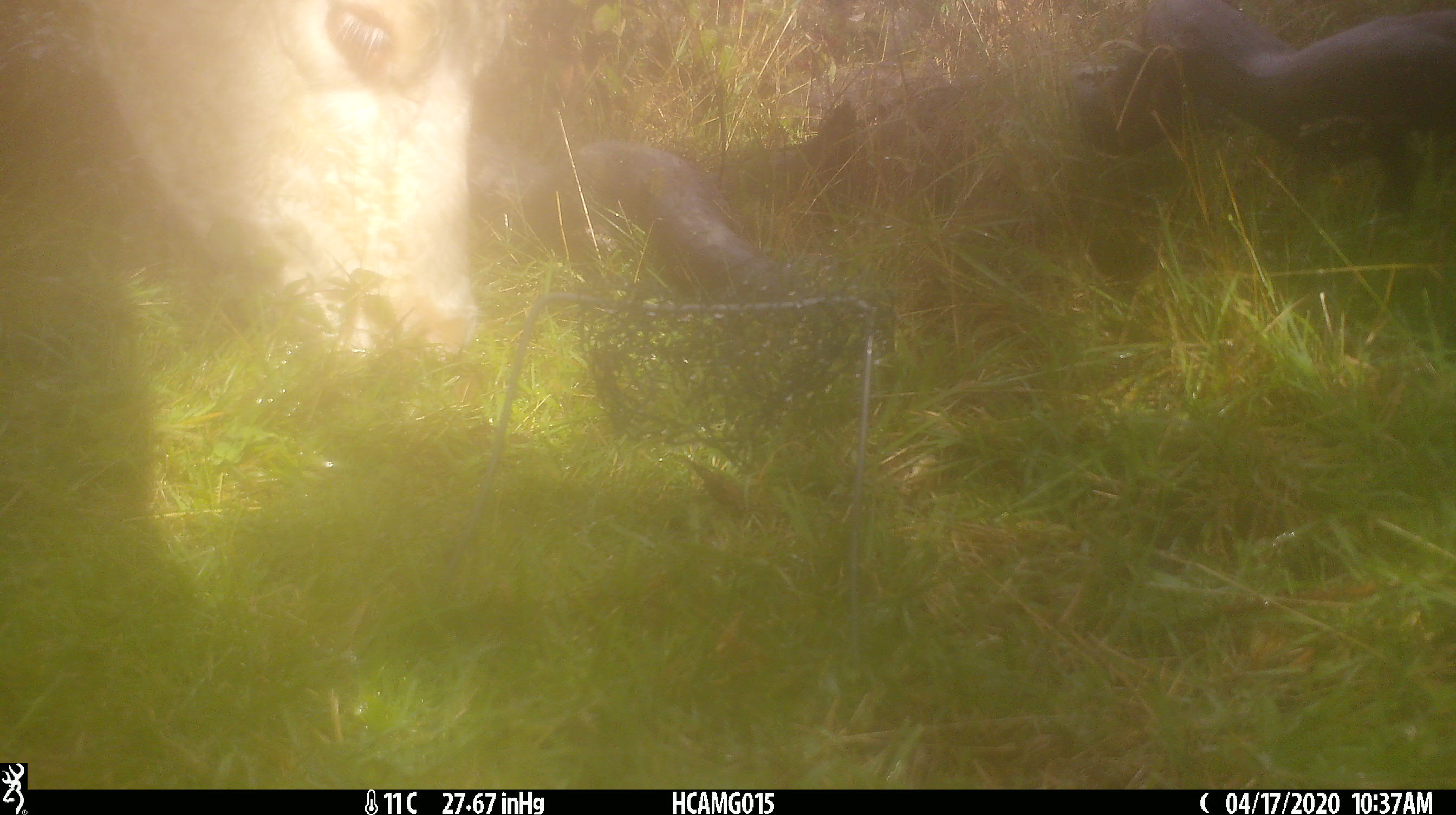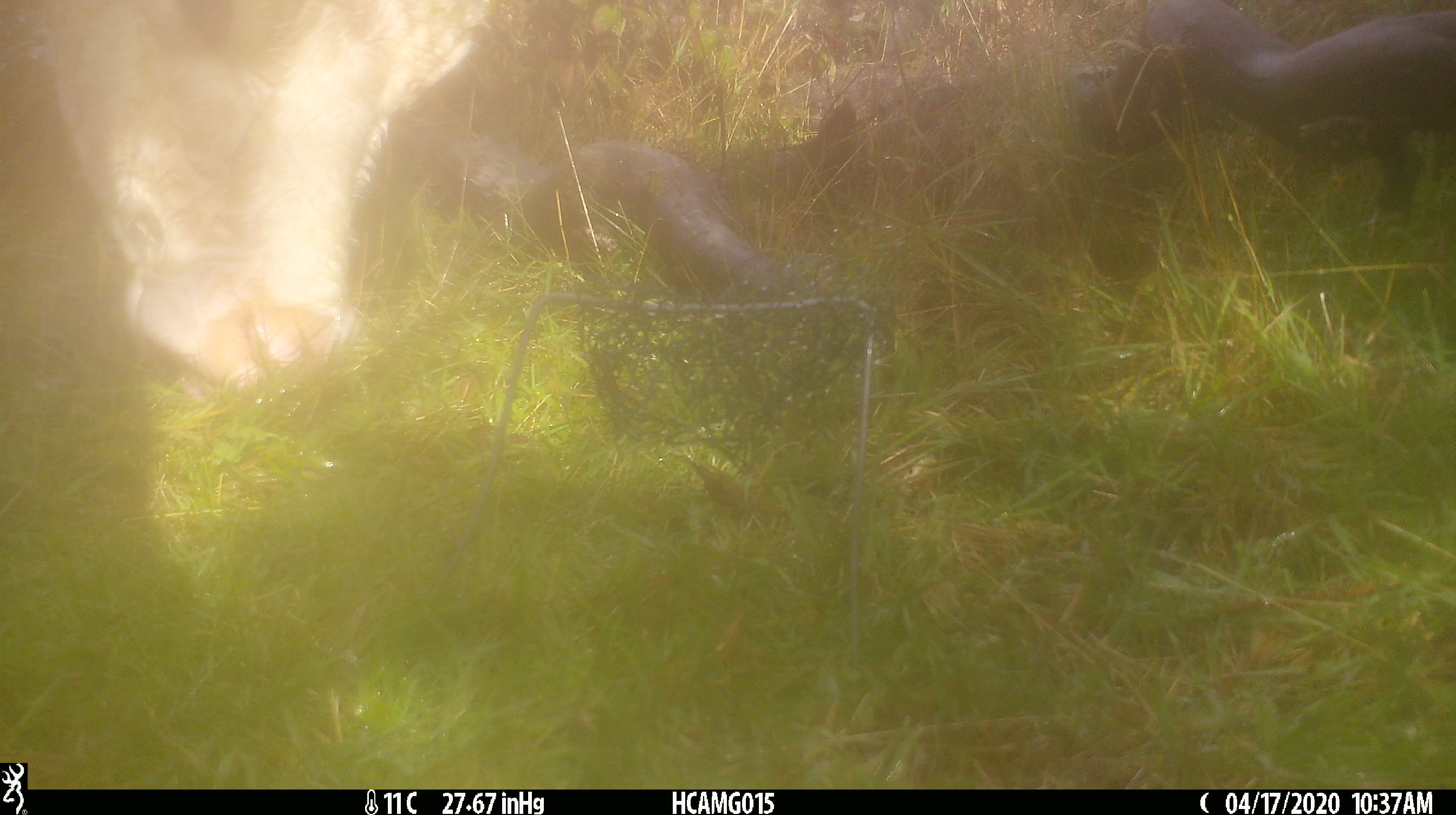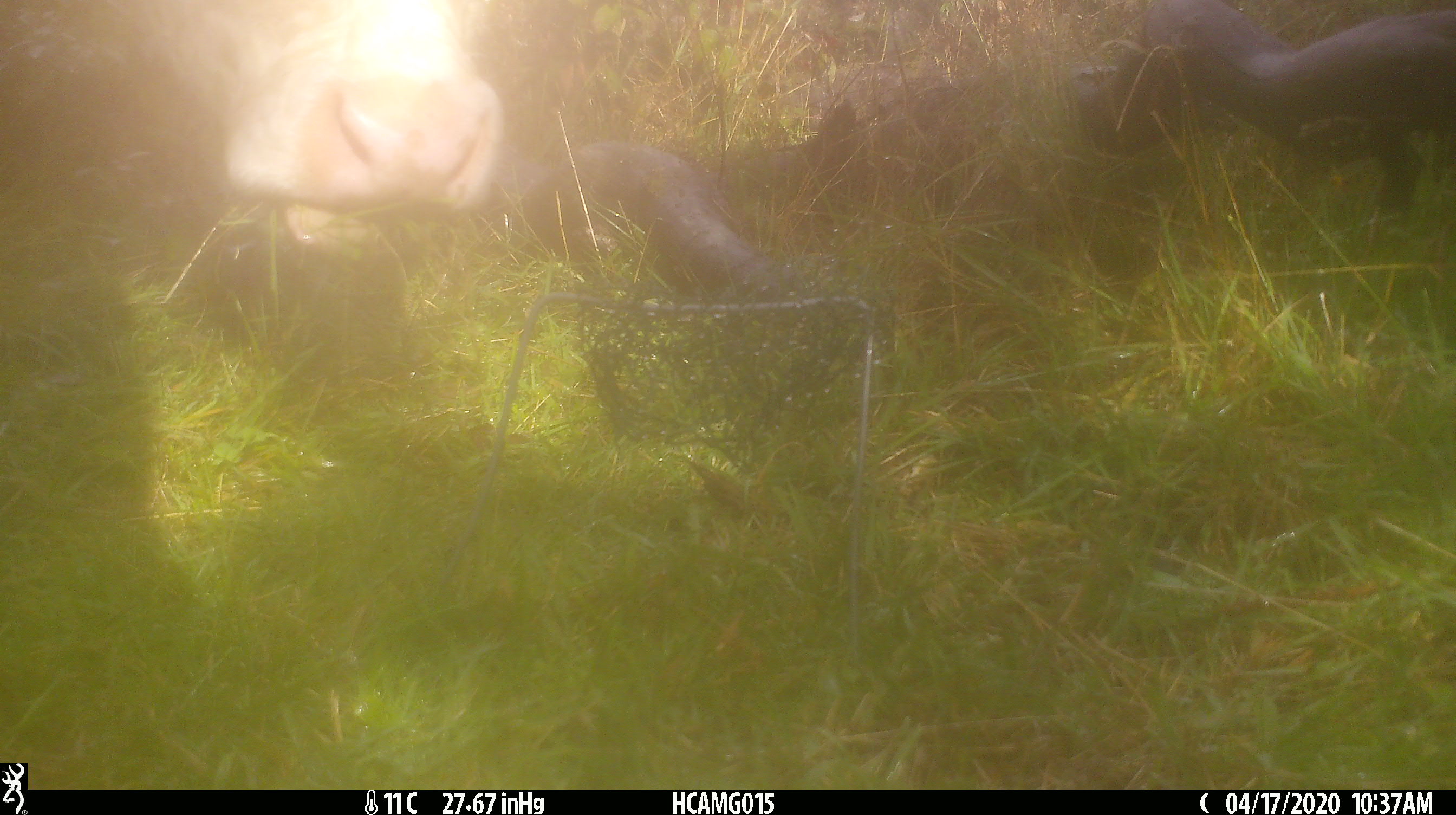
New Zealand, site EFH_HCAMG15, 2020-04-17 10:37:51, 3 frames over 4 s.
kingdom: Animalia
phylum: Chordata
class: Mammalia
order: Artiodactyla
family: Bovidae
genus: Bos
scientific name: Bos taurus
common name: domestic cow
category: cow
Cow (domestic cow) (Bos taurus).